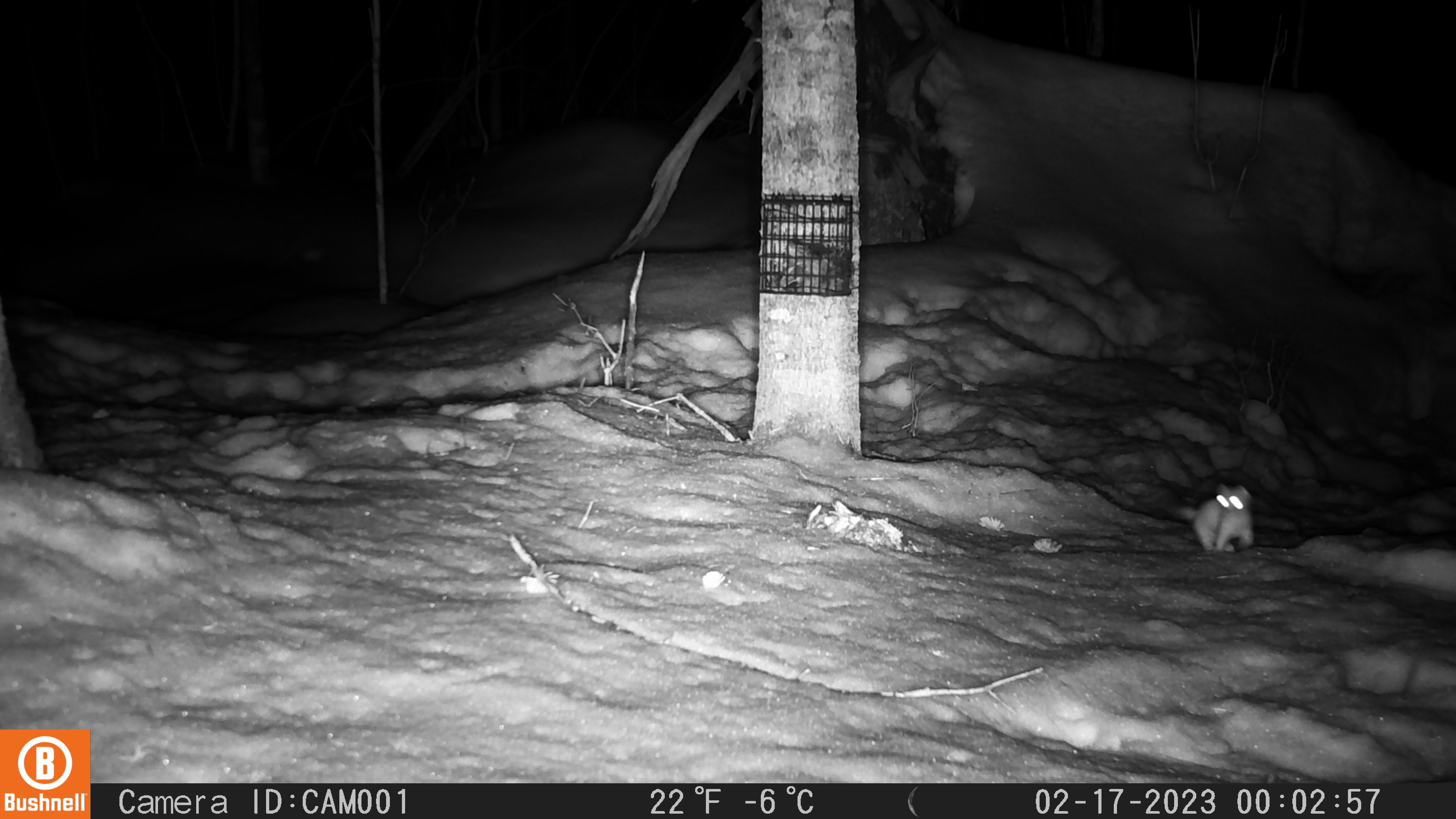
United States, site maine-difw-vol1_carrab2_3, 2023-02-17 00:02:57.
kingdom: Animalia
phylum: Chordata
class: Mammalia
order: Carnivora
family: Mustelidae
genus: Mustela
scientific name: Mustela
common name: weasel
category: weasel sp.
Weasel sp. (weasel) (Mustela).